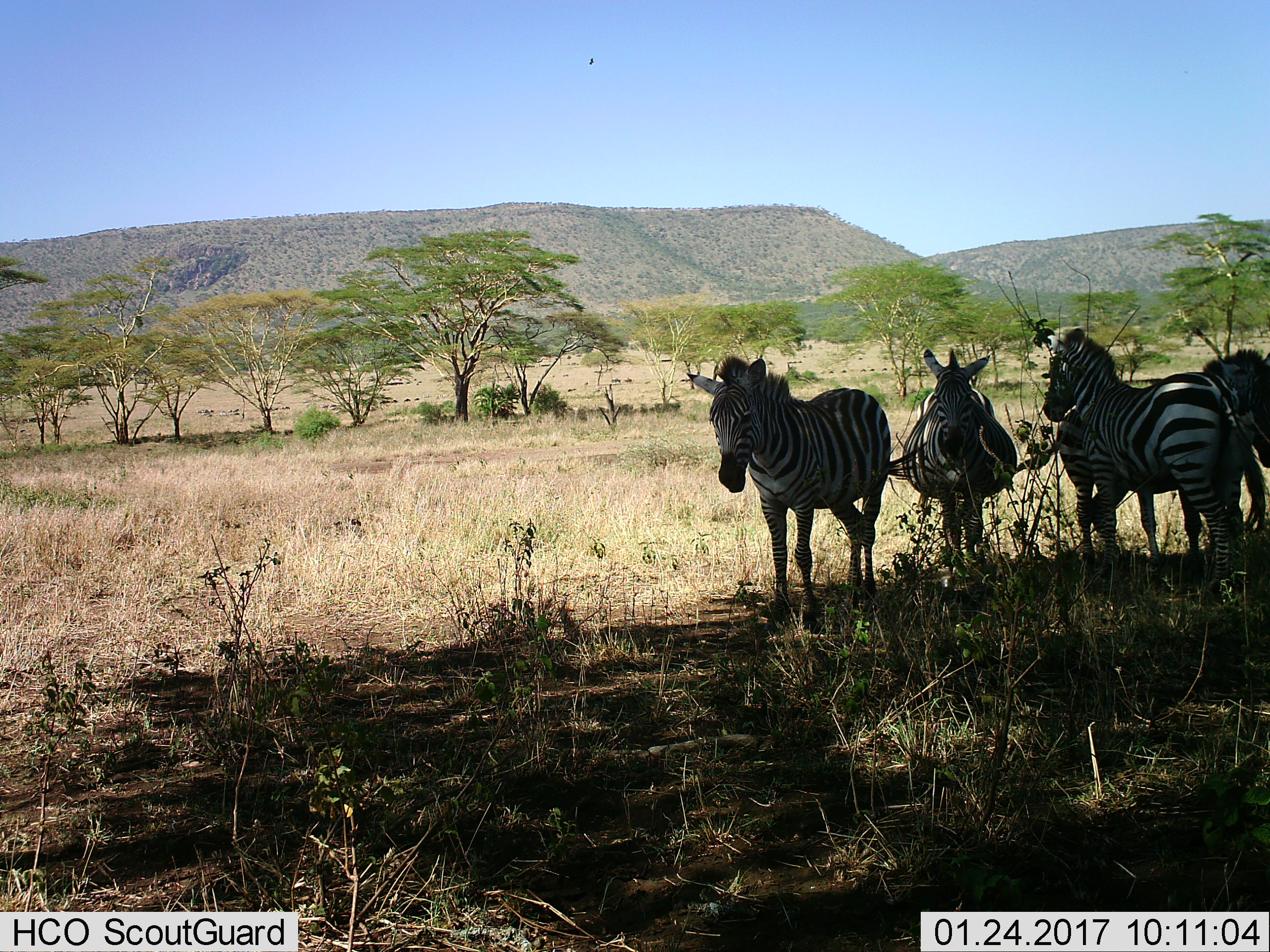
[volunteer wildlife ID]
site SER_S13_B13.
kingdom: Animalia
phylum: Chordata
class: Mammalia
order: Perissodactyla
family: Equidae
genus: Equus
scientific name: Equus quagga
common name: plains zebra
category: zebraplains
Zebraplains (plains zebra) (Equus quagga), count 4. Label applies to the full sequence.